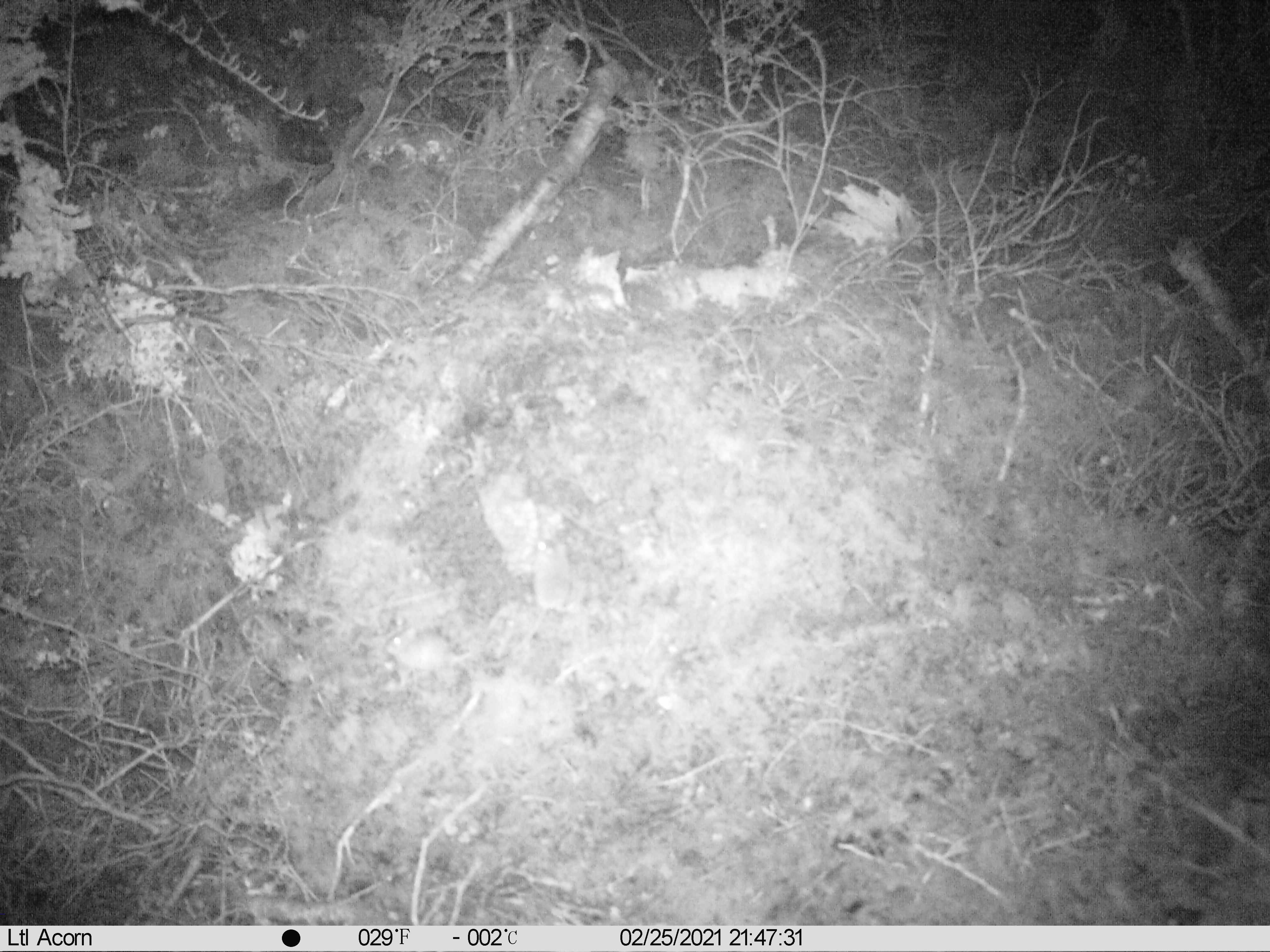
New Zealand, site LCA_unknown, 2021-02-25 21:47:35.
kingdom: Animalia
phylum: Chordata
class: Mammalia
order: Rodentia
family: Muridae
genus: Mus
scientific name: Mus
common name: mouse